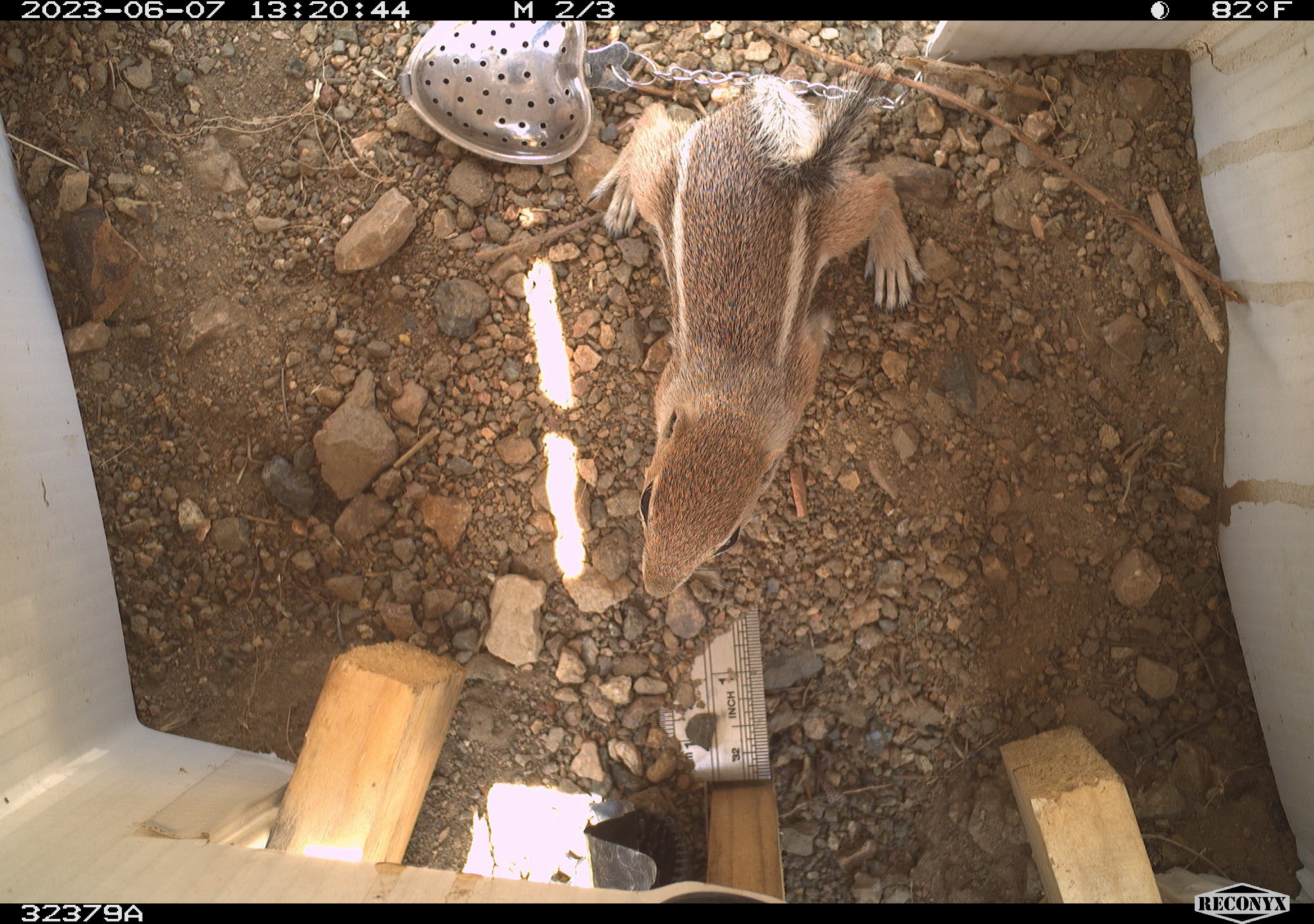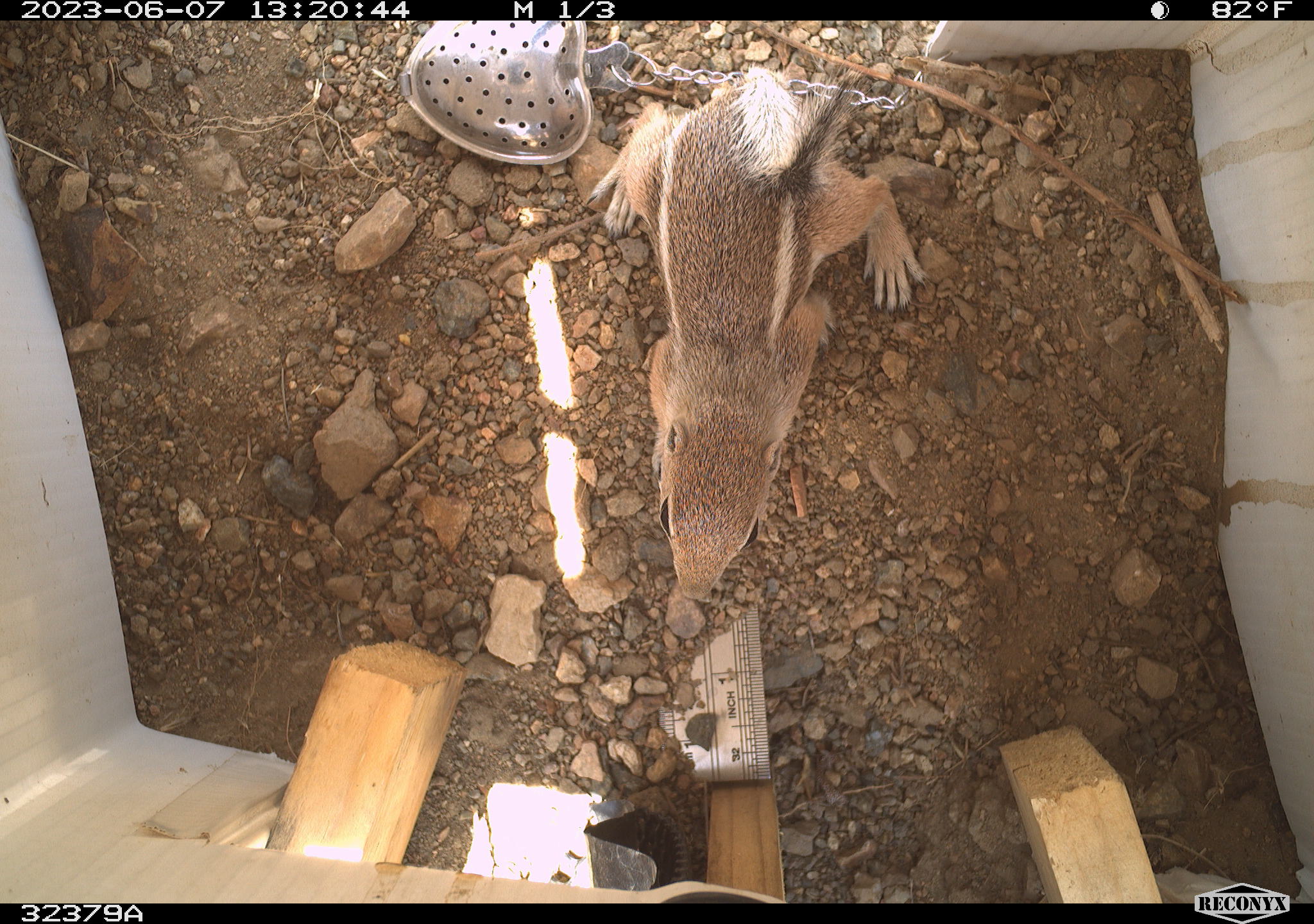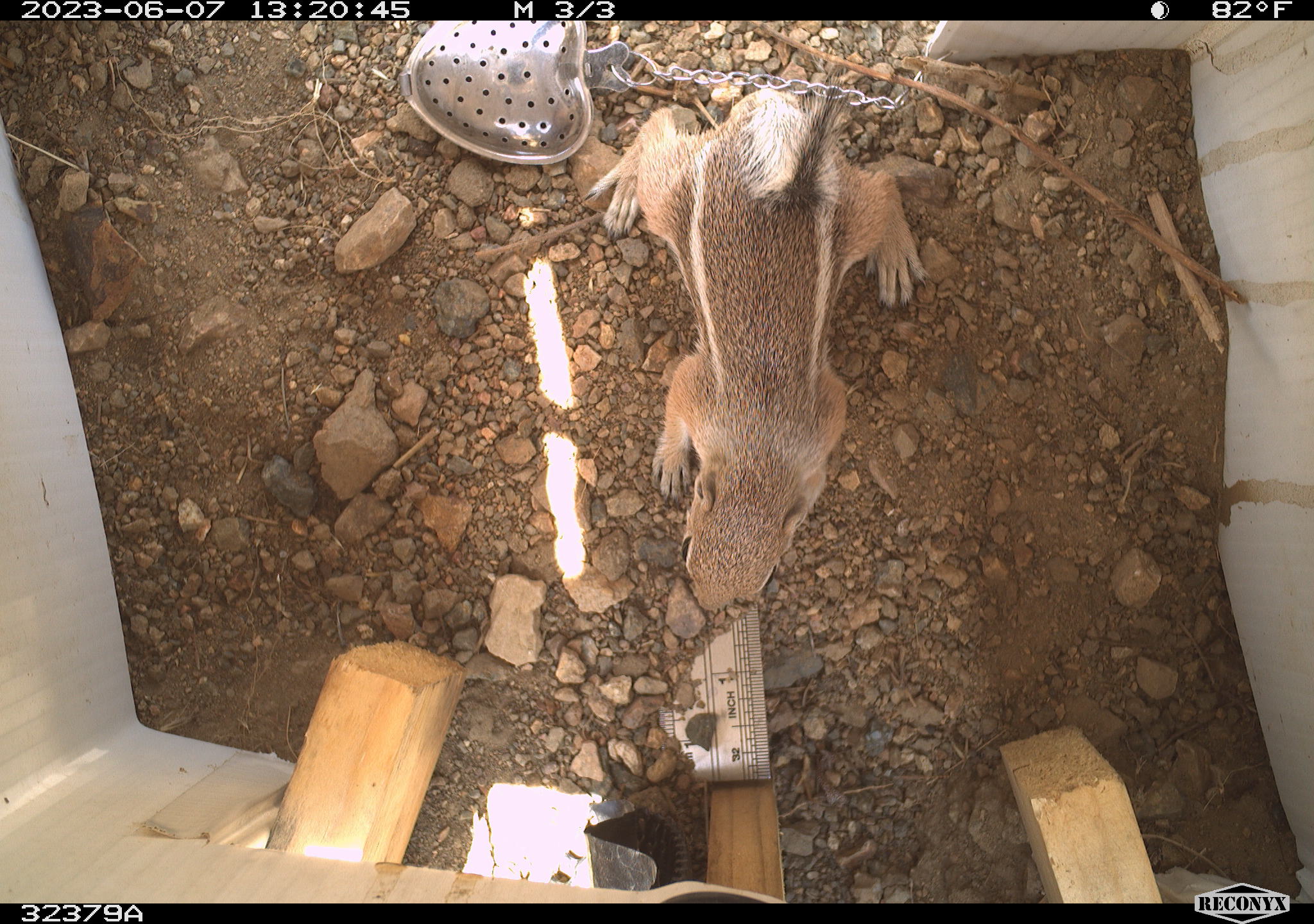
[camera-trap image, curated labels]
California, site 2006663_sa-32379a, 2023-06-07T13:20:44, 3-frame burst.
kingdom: Animalia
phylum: Chordata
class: Mammalia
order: Rodentia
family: Sciuridae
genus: Ammospermophilus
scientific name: Ammospermophilus leucurus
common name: white-tailed antelope squirrel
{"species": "white-tailed antelope squirrel (Ammospermophilus leucurus)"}